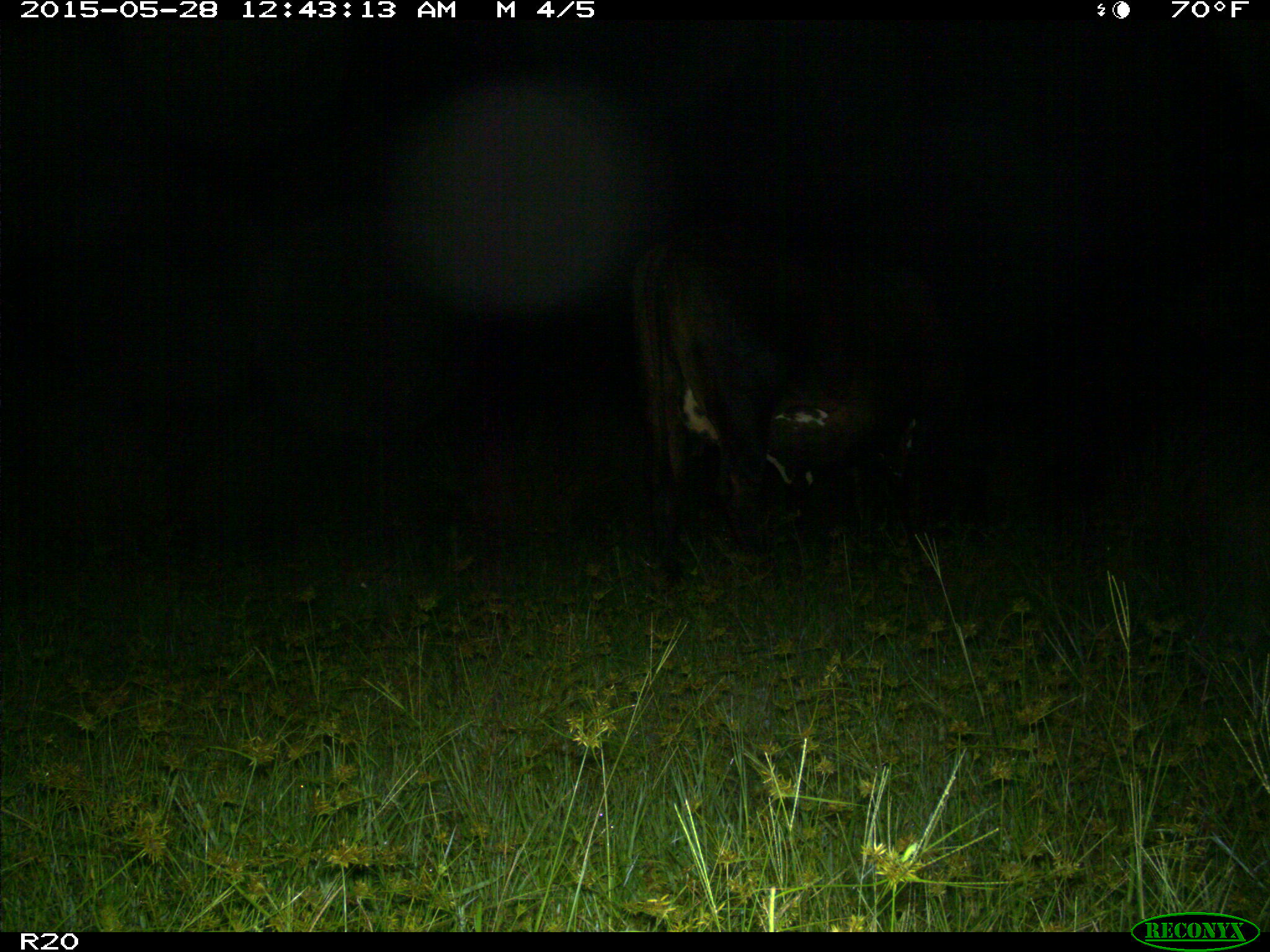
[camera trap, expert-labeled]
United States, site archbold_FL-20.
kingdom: Animalia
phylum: Chordata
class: Mammalia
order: Artiodactyla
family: Bovidae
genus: Bos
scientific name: Bos taurus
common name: domestic cow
Bos taurus (domestic cow).